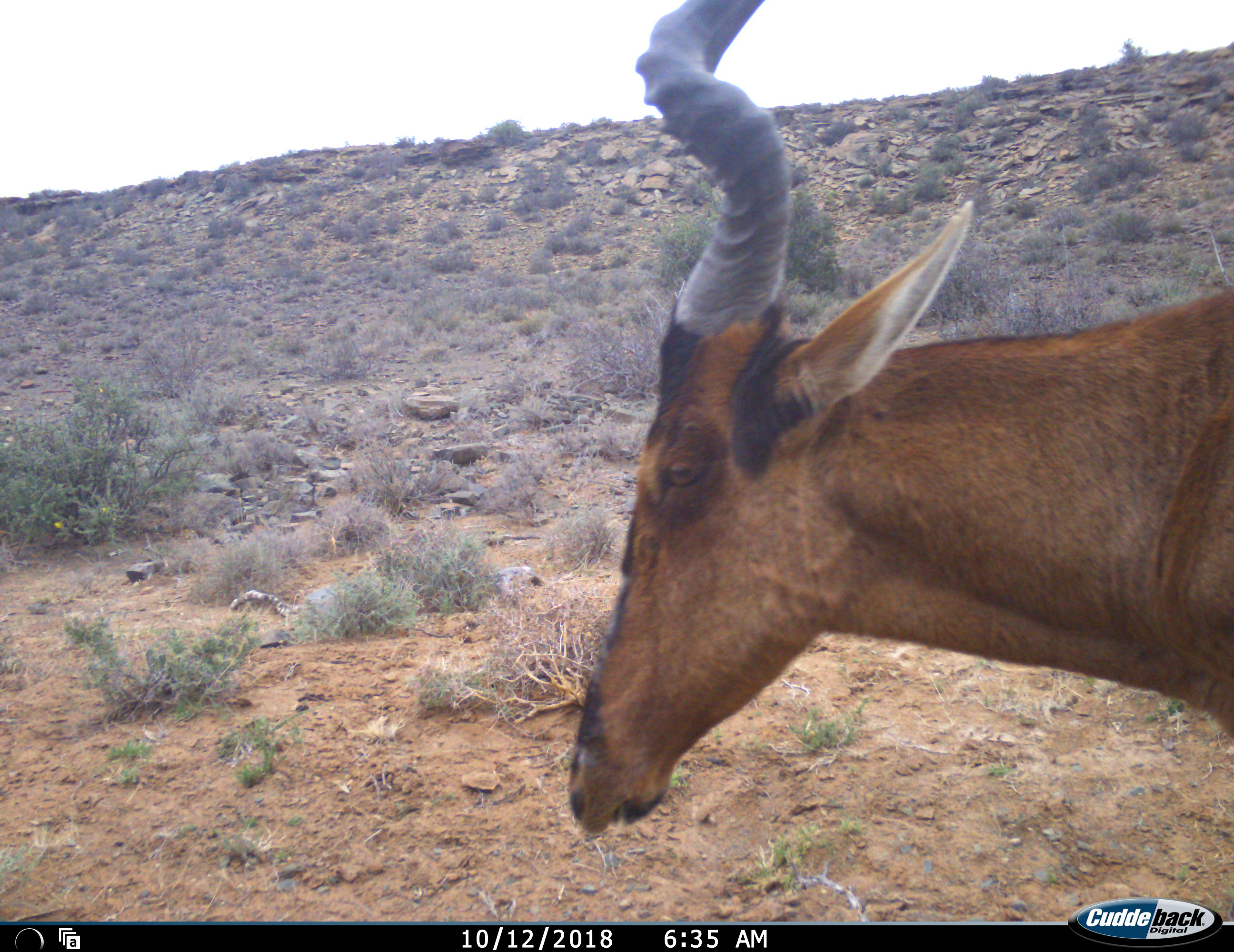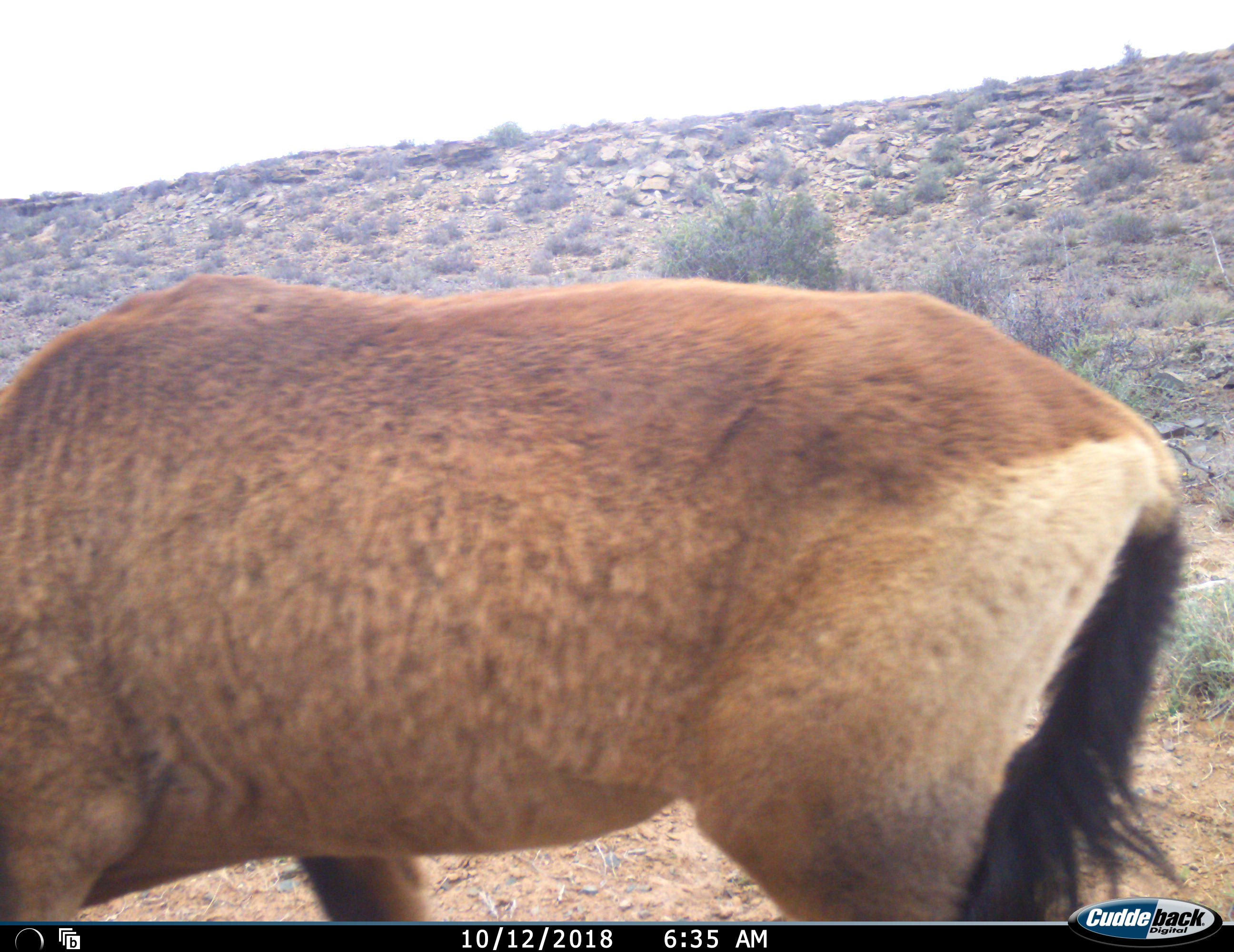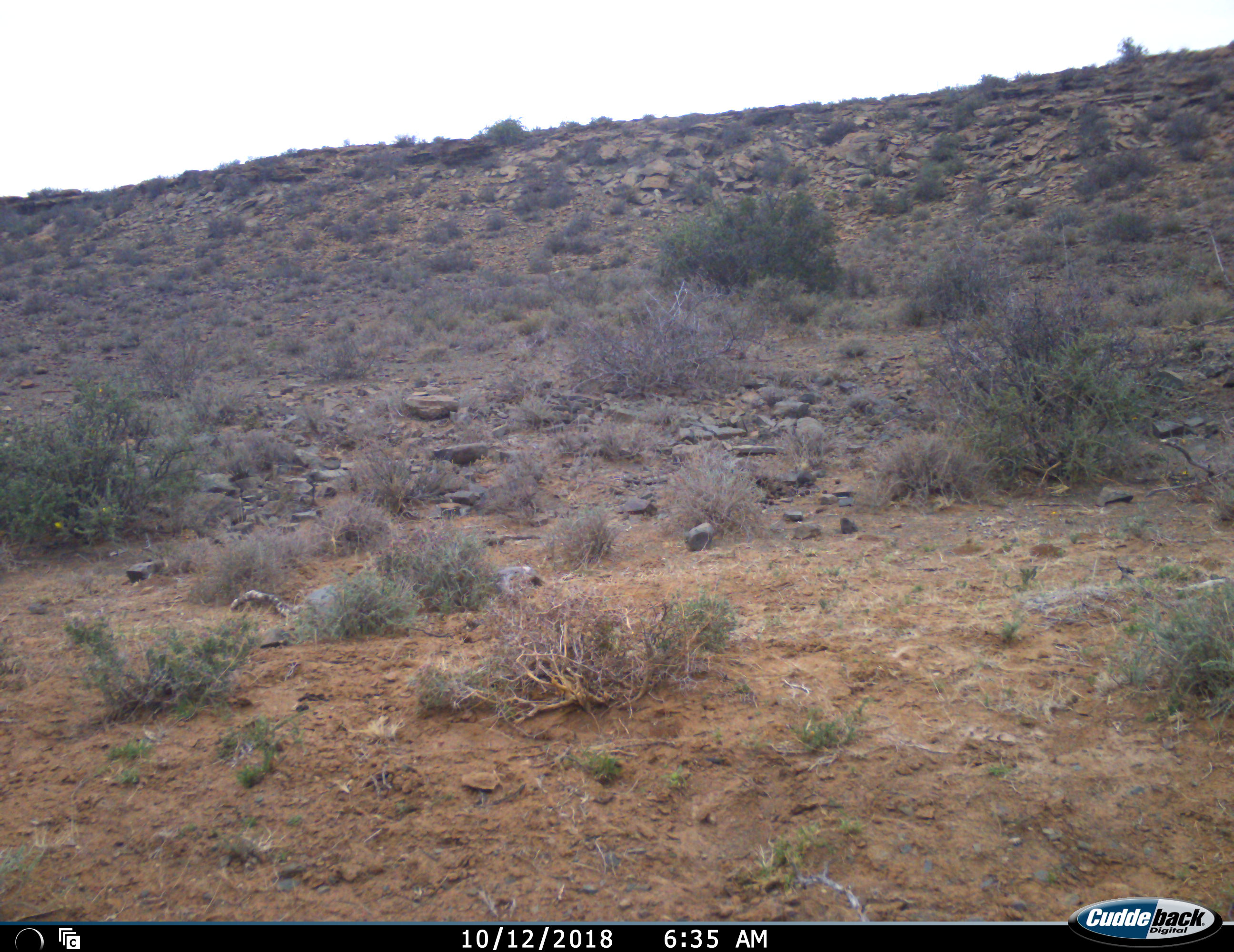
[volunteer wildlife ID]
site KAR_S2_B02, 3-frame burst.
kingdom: Animalia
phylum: Chordata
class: Mammalia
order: Artiodactyla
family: Bovidae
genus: Alcelaphus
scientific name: Alcelaphus buselaphus caama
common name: red hartebeest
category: hartebeestred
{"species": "hartebeestred (red hartebeest) (Alcelaphus buselaphus caama)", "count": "1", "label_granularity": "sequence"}